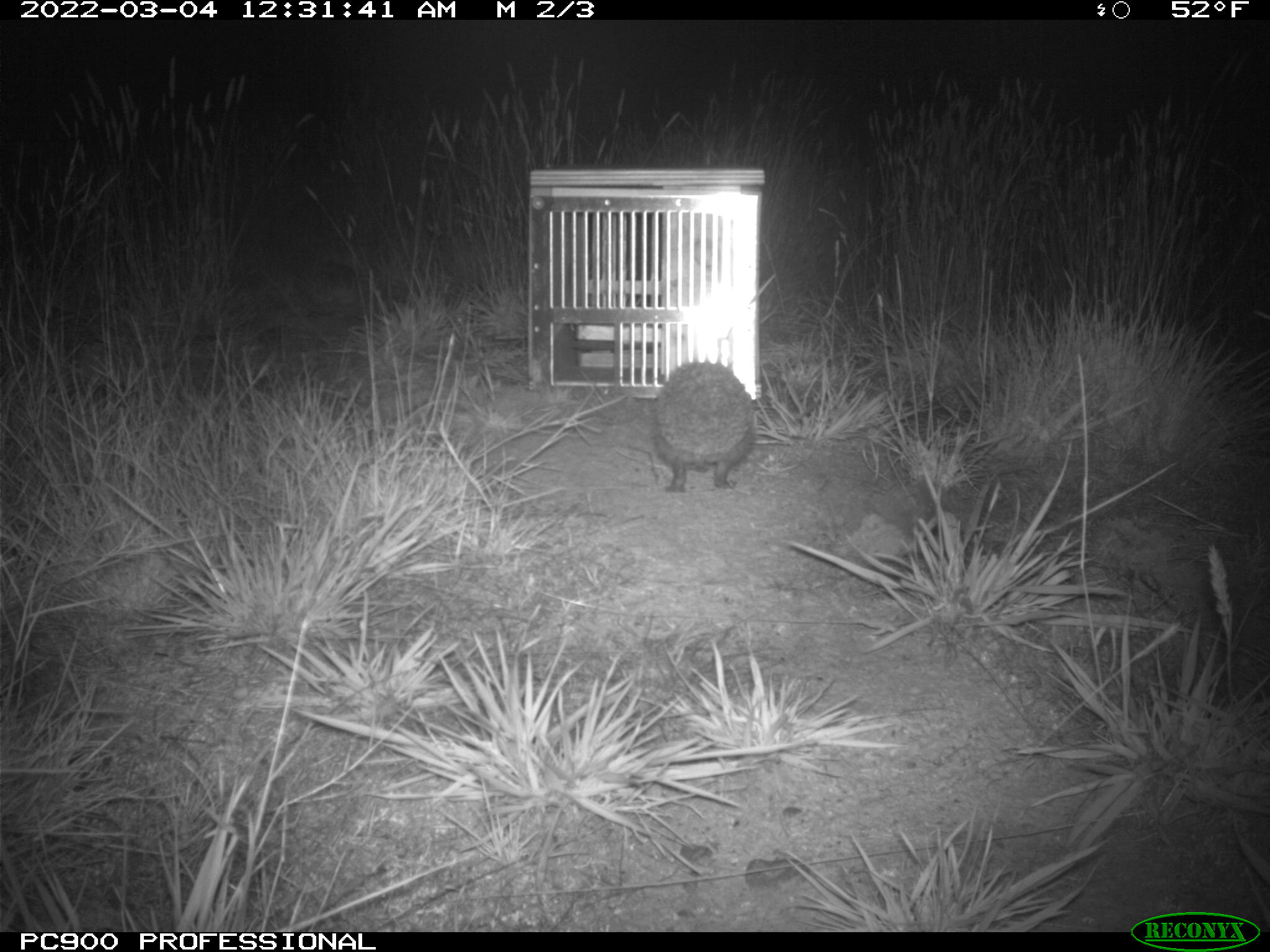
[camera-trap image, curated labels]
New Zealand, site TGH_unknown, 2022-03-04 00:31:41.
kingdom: Animalia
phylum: Chordata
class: Mammalia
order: Eulipotyphla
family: Erinaceidae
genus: Erinaceus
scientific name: Erinaceus europaeus europaeus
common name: european hedgehog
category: hedgehog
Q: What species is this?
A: Hedgehog (european hedgehog) (Erinaceus europaeus europaeus).